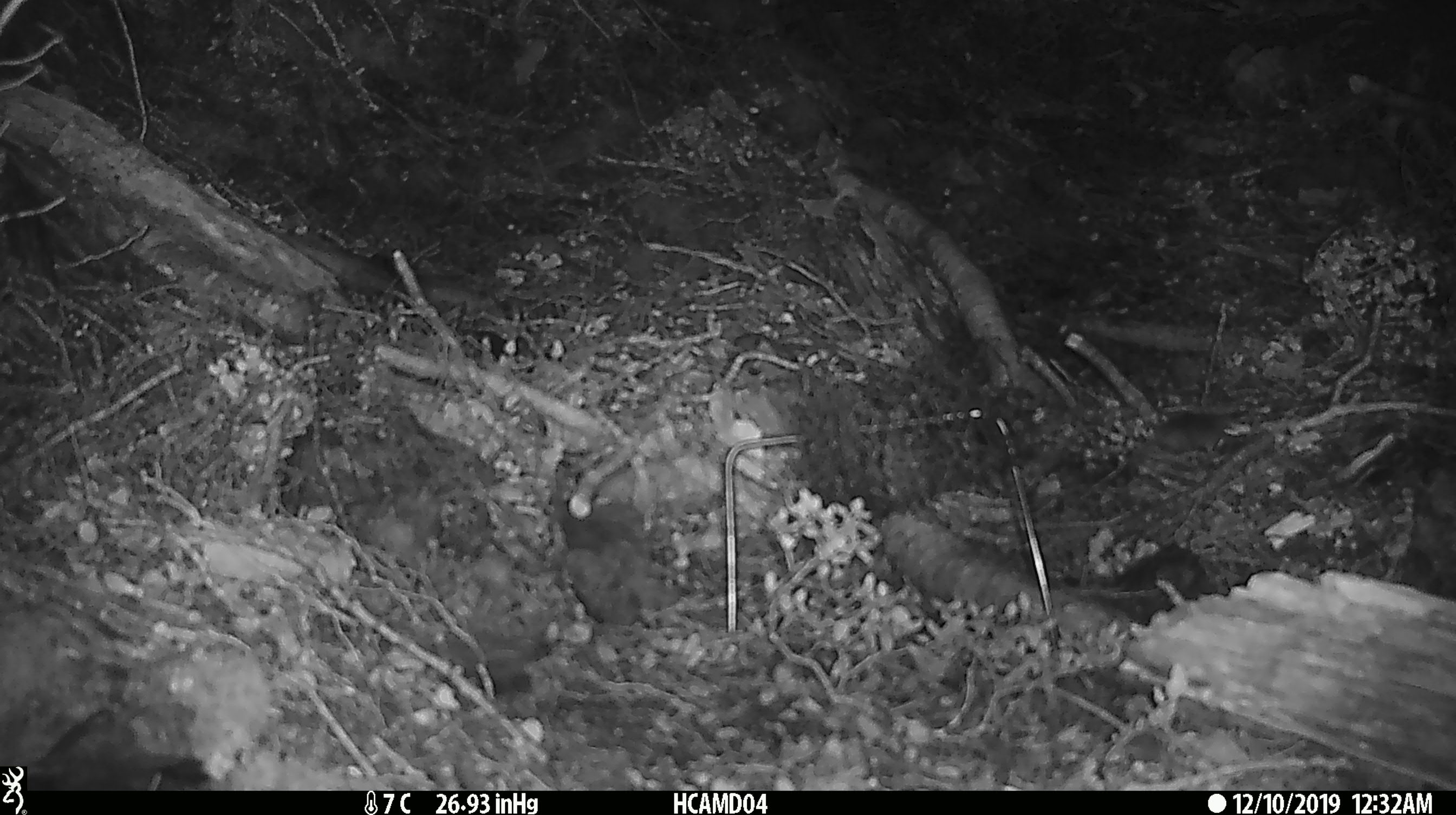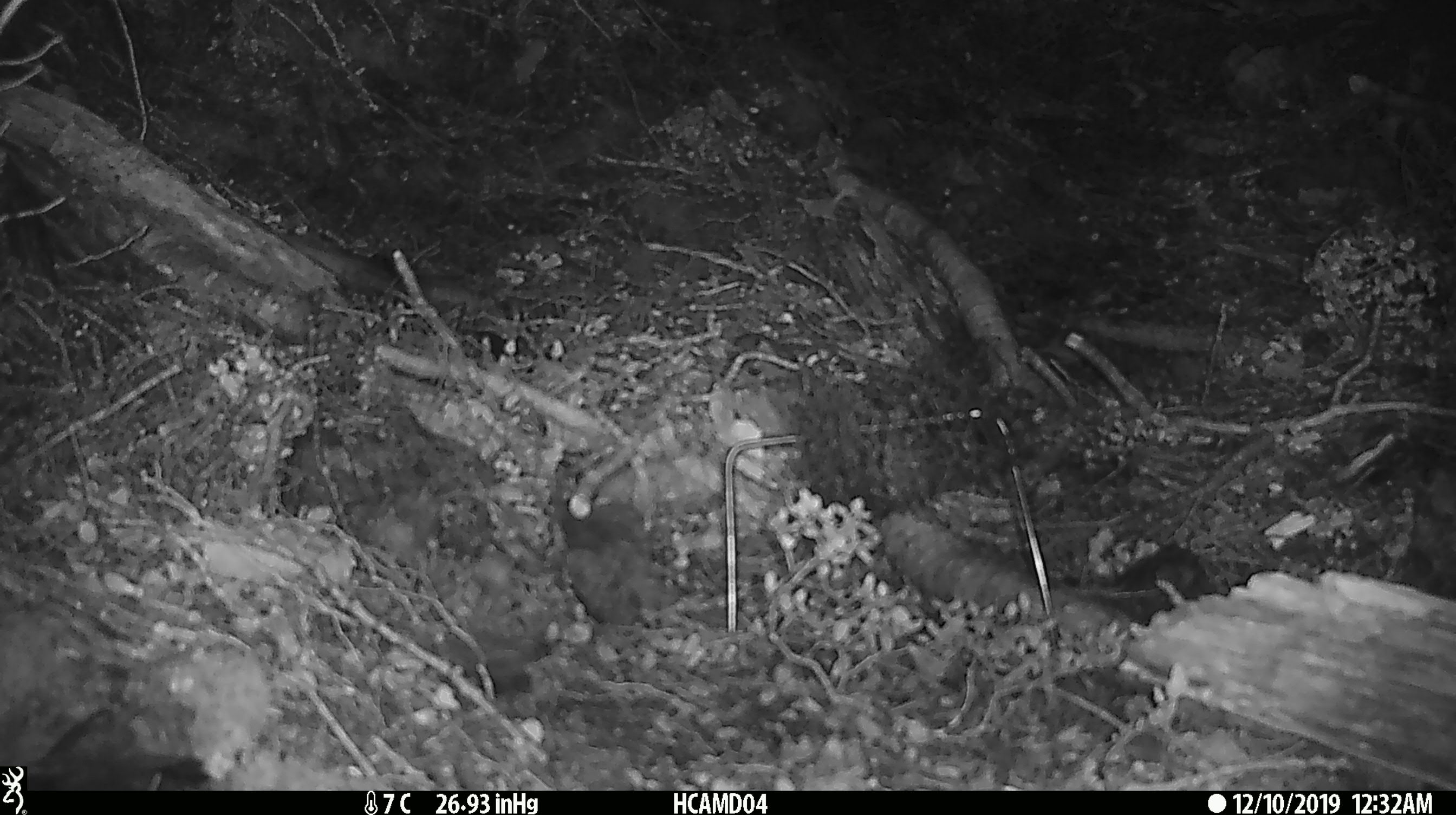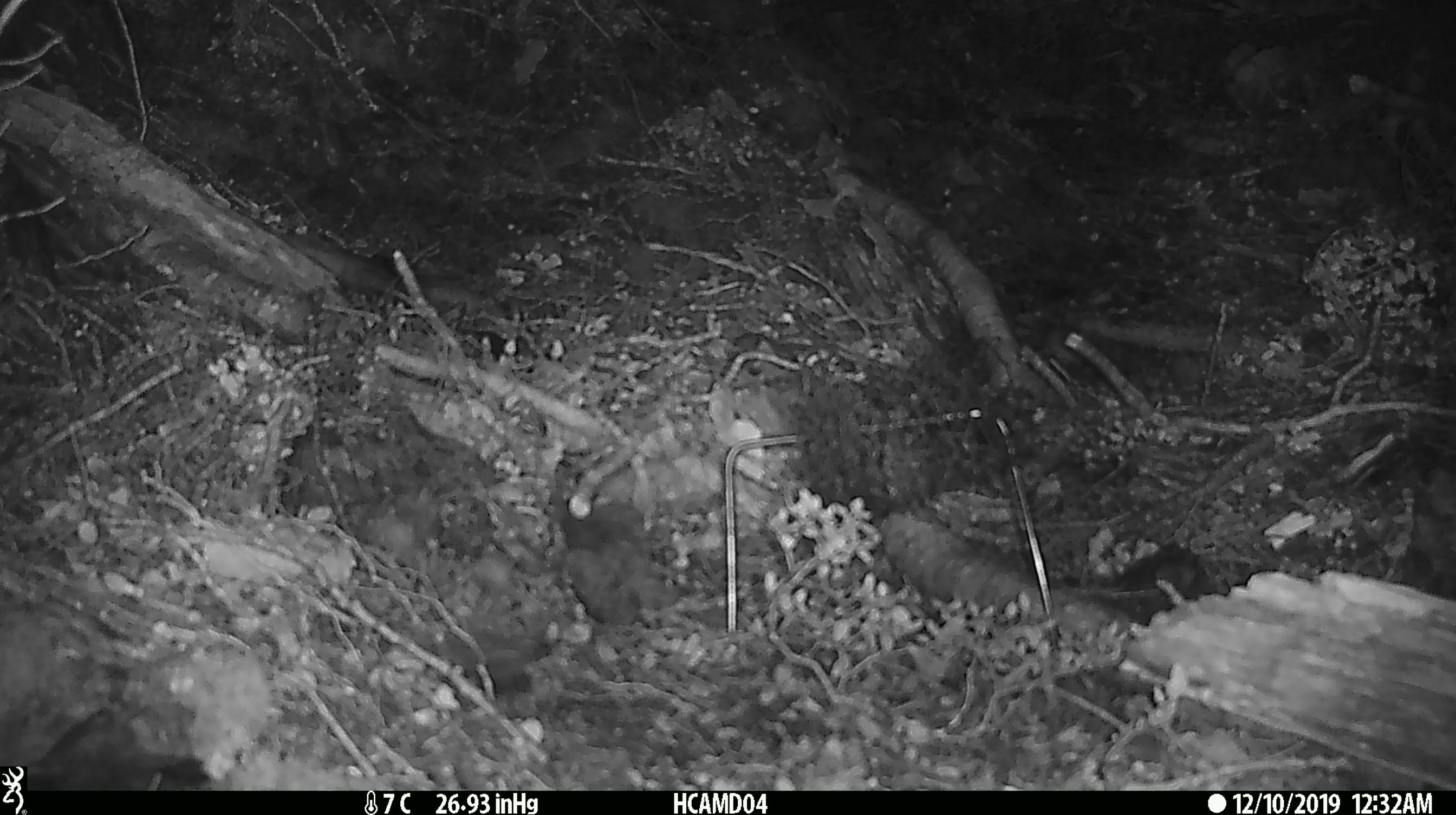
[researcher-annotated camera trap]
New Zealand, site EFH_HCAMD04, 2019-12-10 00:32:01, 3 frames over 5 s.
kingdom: Animalia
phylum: Chordata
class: Mammalia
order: Rodentia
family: Muridae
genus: Mus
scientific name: Mus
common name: mouse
Mouse (Mus).